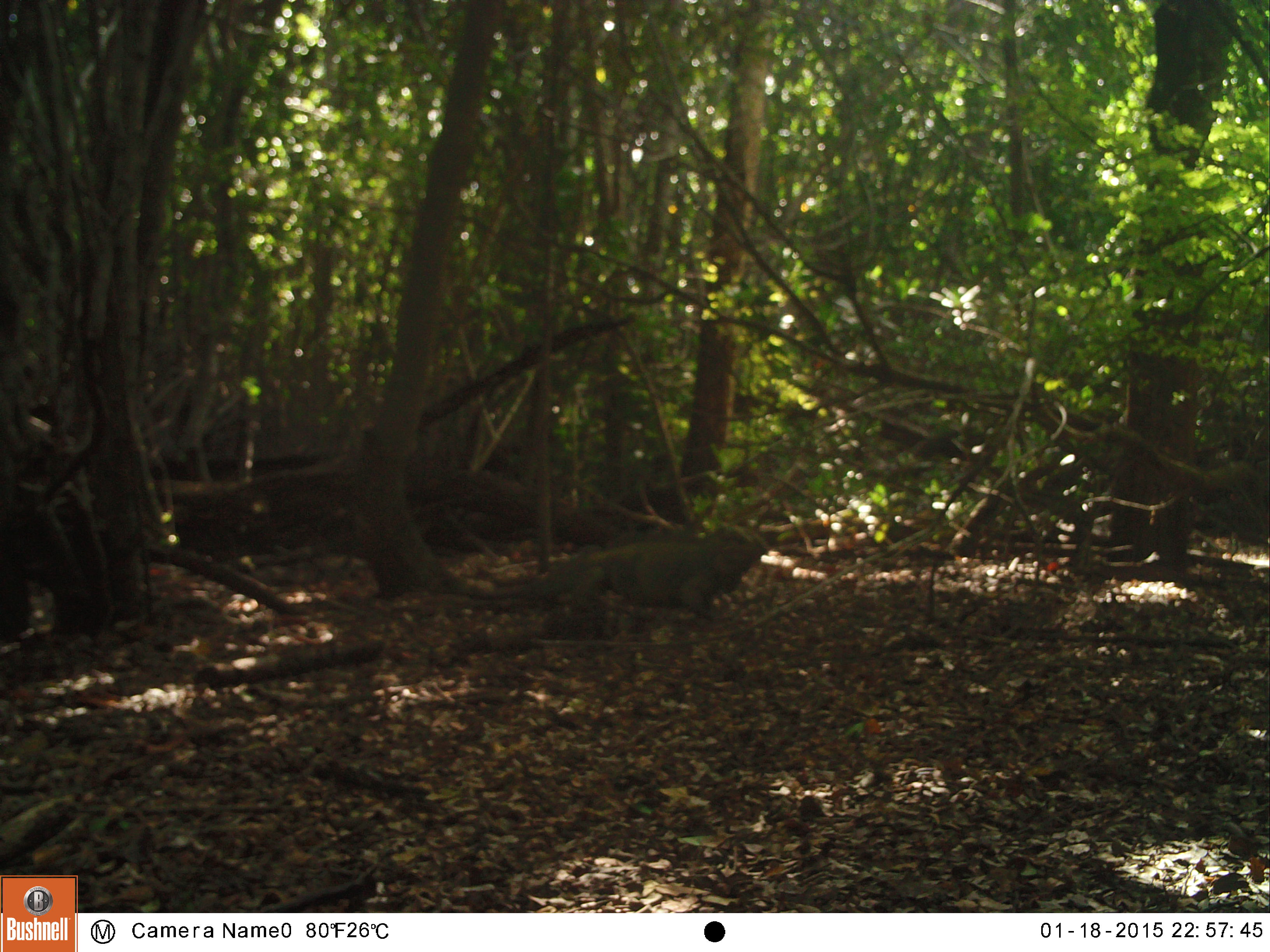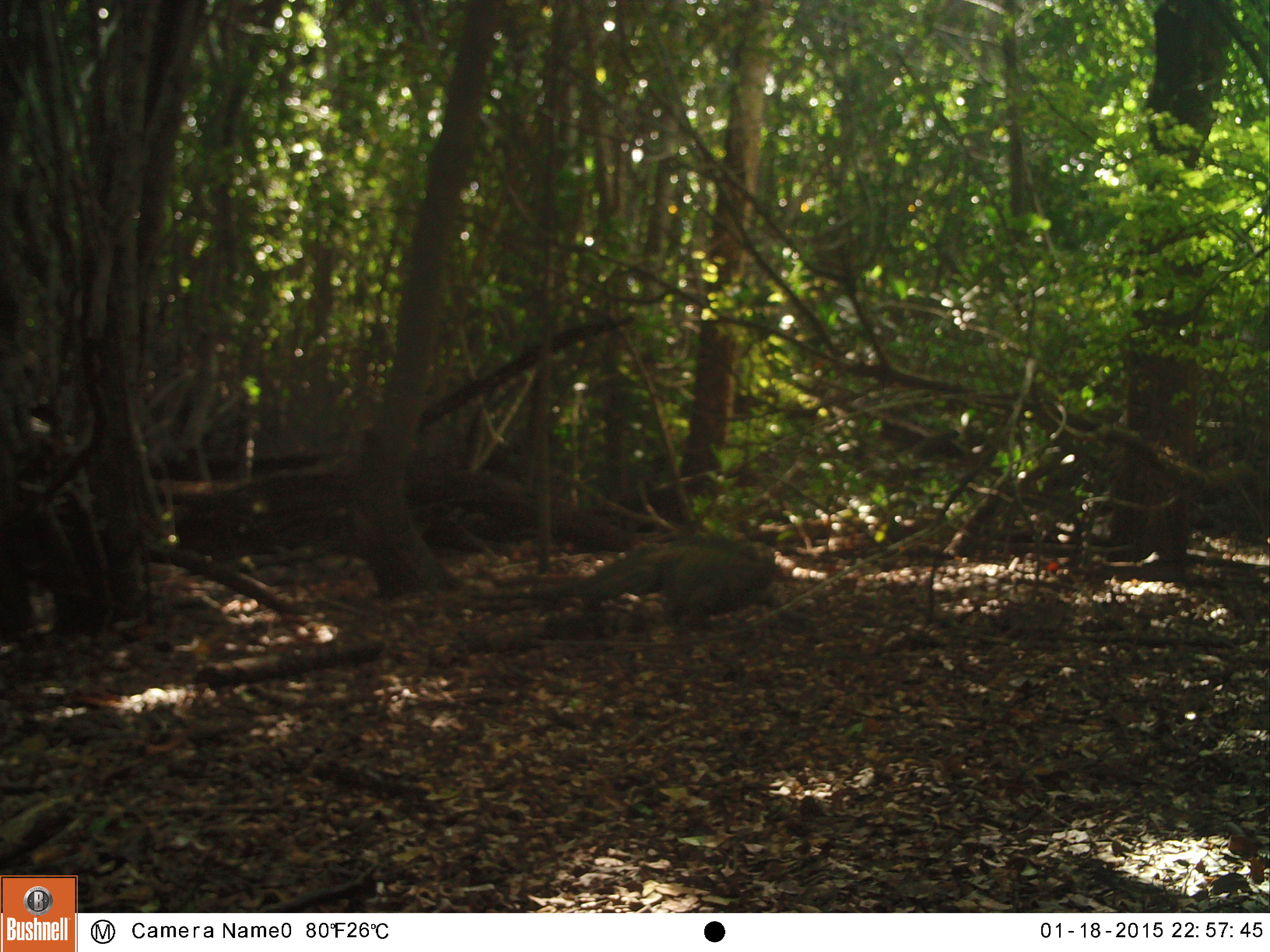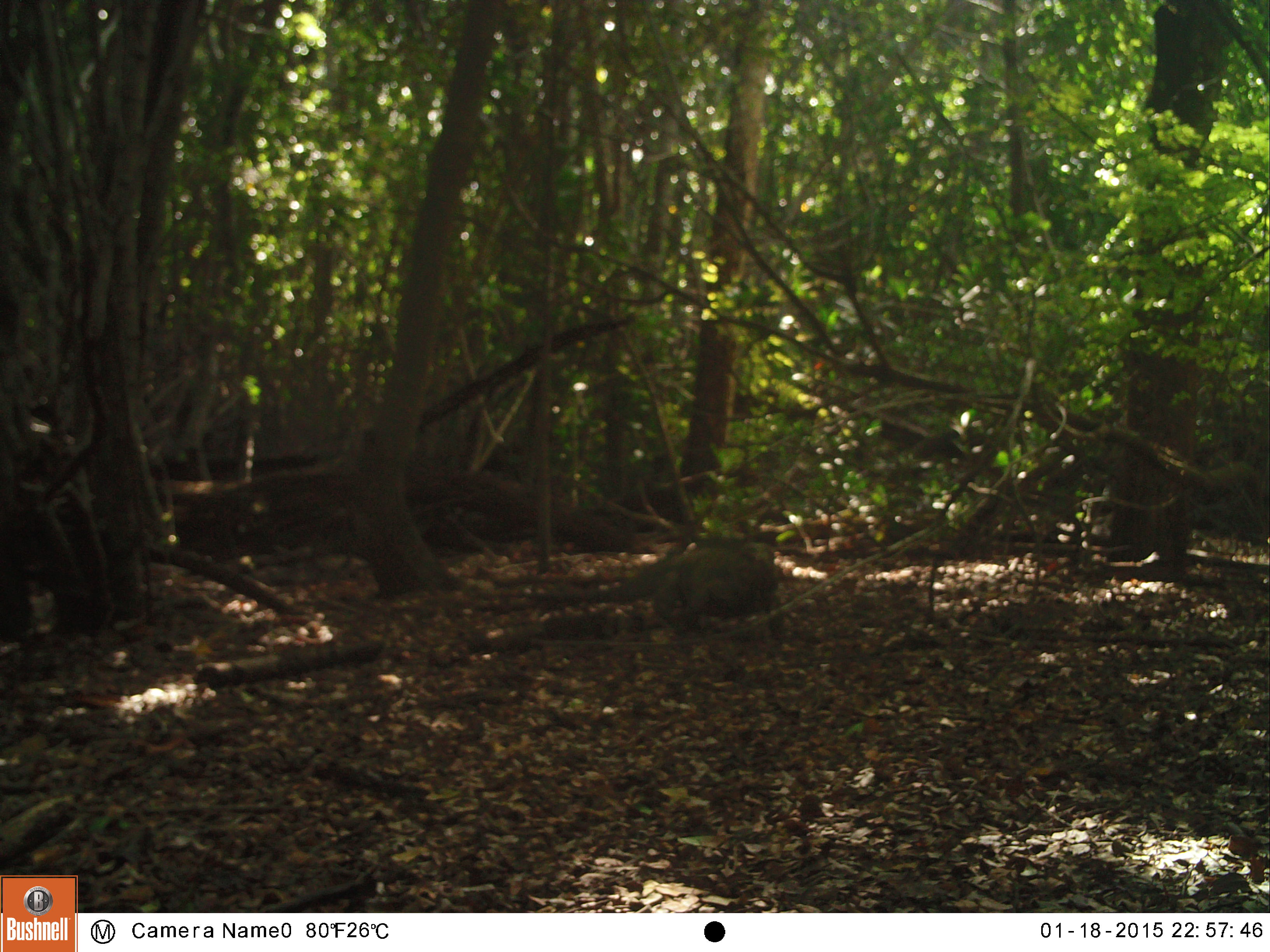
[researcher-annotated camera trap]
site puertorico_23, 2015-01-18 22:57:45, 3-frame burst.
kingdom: Animalia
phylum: Chordata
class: Reptilia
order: Squamata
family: Iguanidae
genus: Iguana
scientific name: Iguana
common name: typical iguanas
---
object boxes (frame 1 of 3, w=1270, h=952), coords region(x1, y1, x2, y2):
iguana: region(535, 522, 774, 623)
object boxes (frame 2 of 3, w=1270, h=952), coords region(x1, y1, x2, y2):
iguana: region(568, 534, 782, 633)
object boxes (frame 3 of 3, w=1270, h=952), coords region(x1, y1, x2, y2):
iguana: region(617, 539, 783, 635)